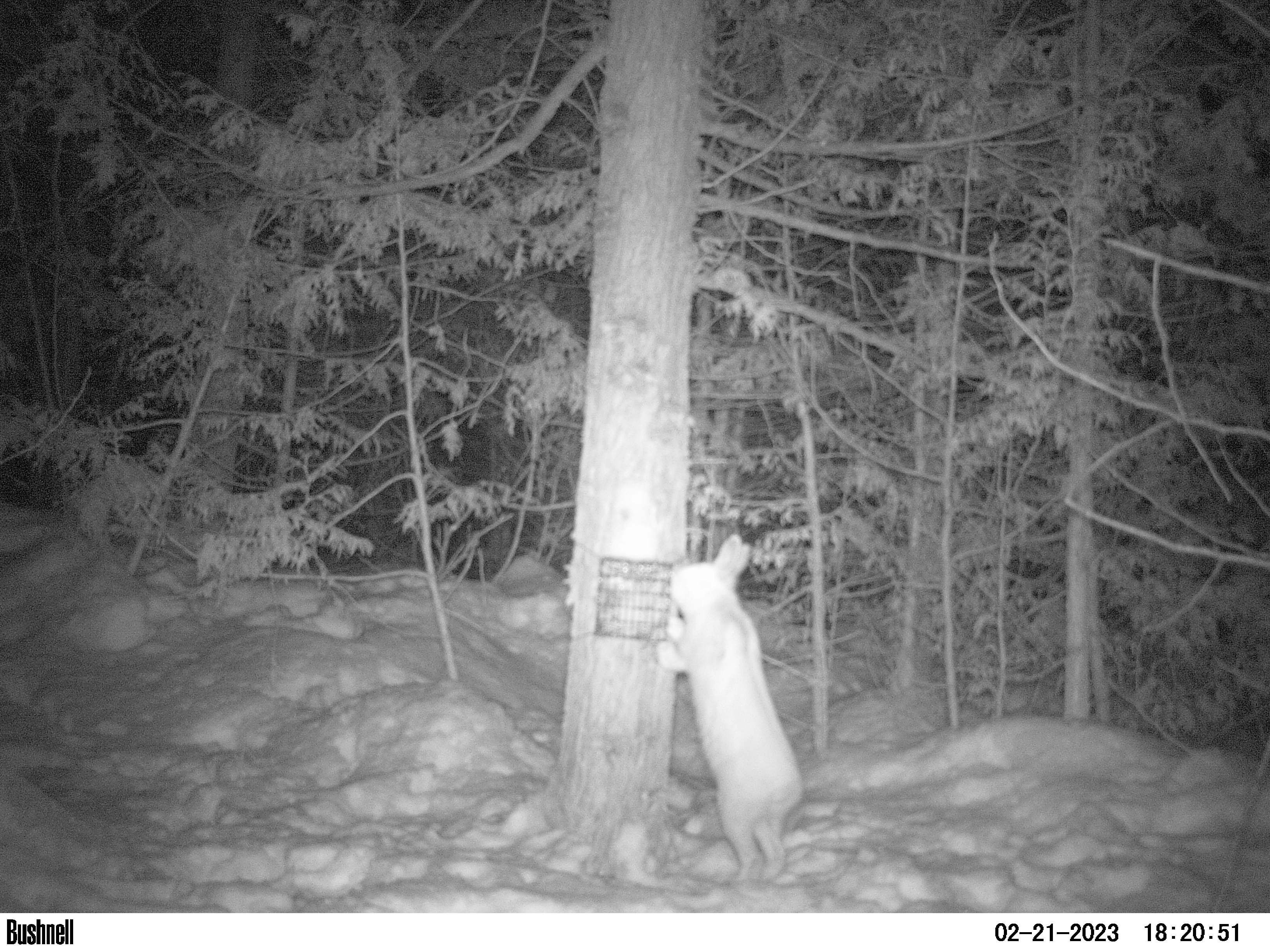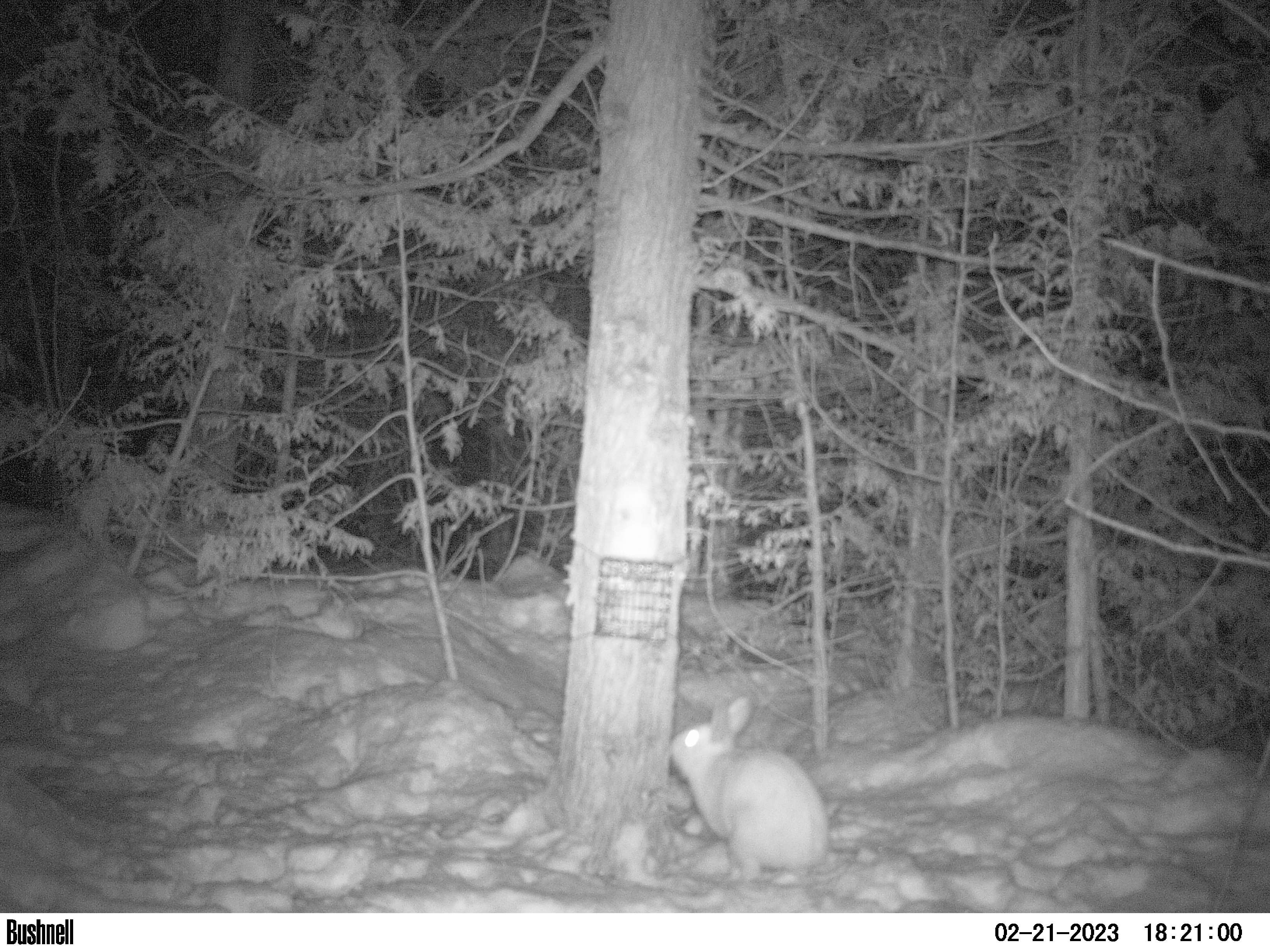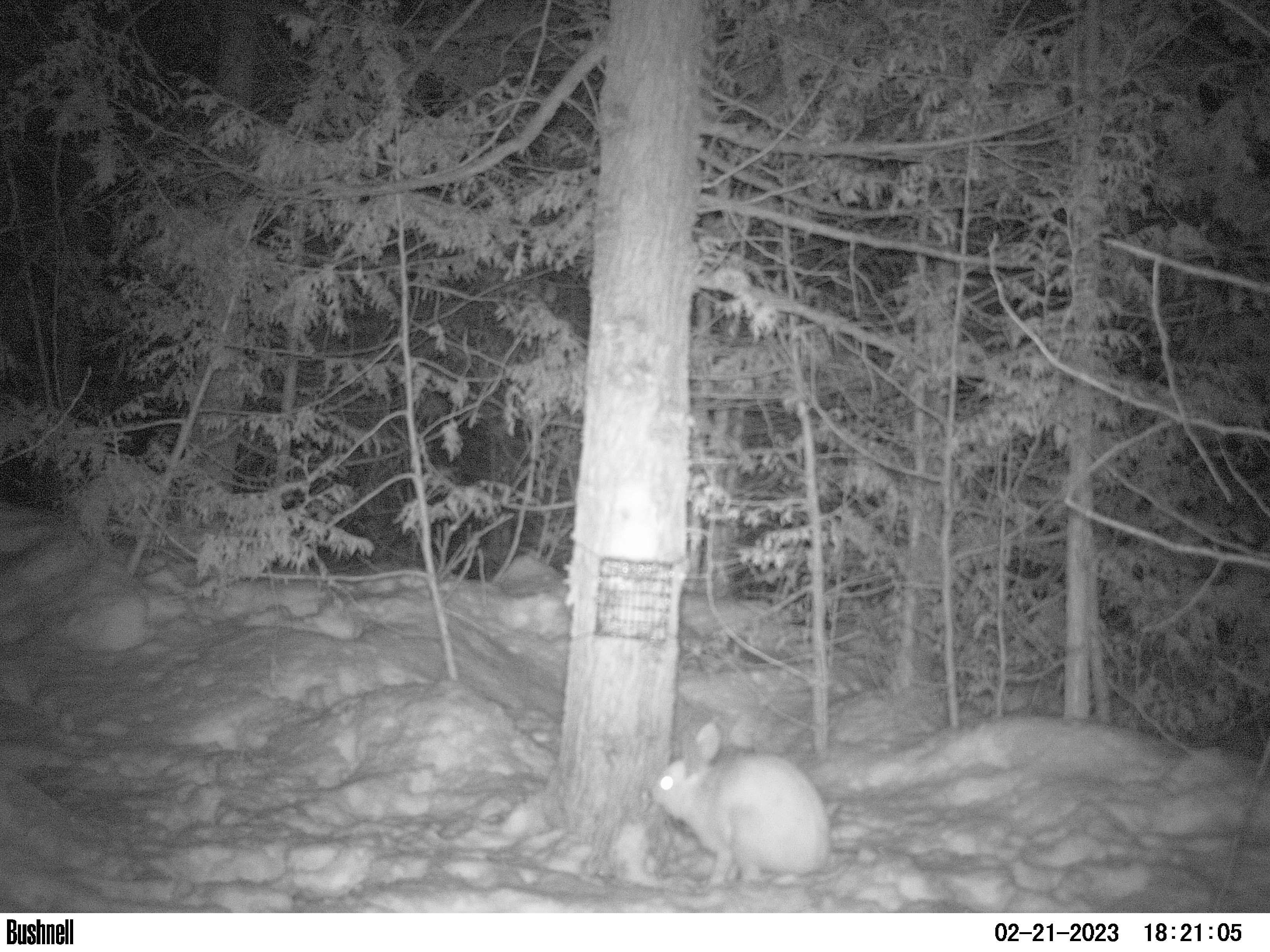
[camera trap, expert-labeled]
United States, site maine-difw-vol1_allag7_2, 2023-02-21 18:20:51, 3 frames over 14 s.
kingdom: Animalia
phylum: Chordata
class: Mammalia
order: Lagomorpha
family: Leporidae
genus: Lepus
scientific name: Lepus americanus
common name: snowshoe hare